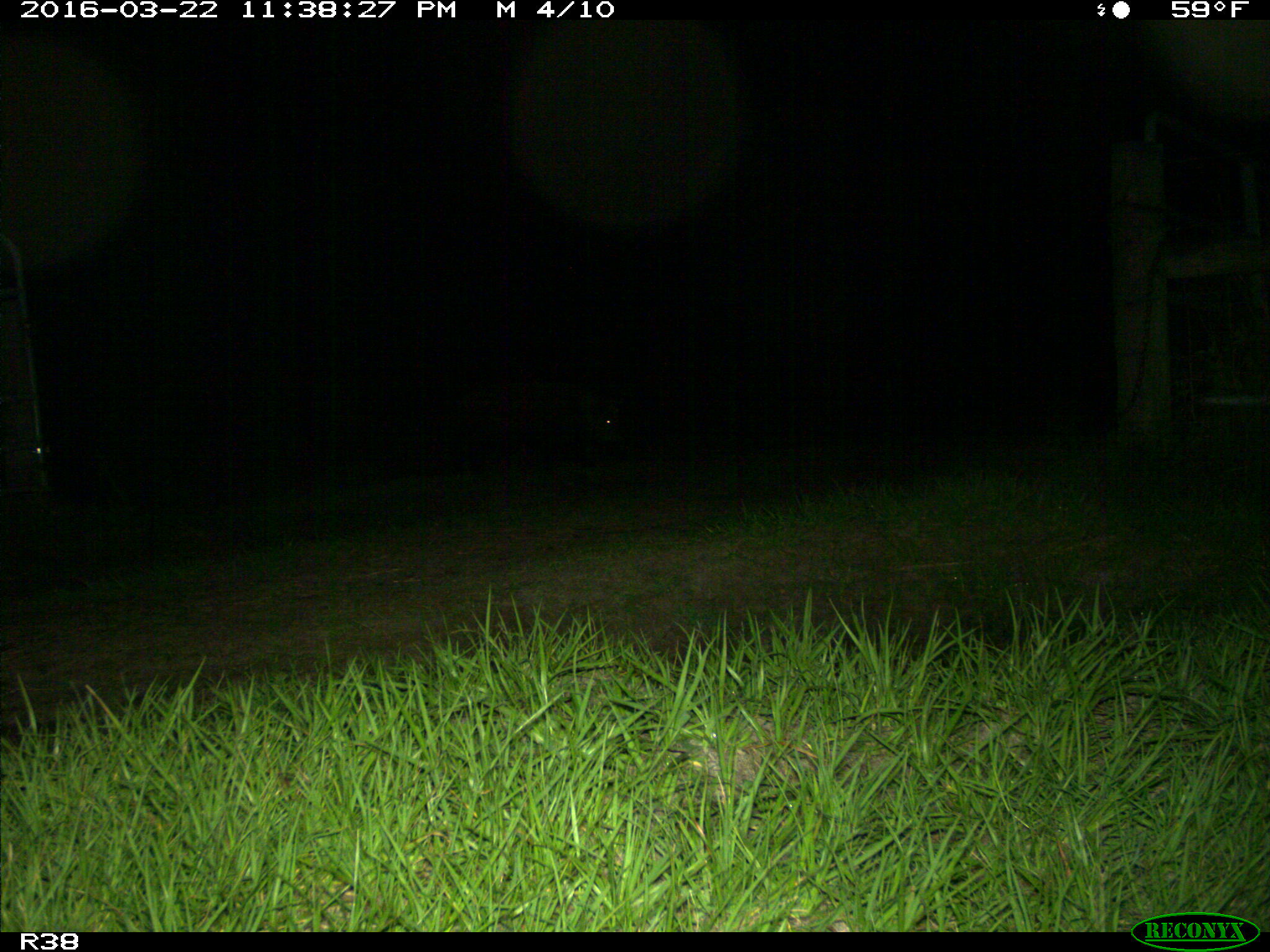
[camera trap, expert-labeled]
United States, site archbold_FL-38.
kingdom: Animalia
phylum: Chordata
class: Mammalia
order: Artiodactyla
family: Suidae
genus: Sus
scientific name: Sus scrofa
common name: wild boar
Sus scrofa (wild boar).